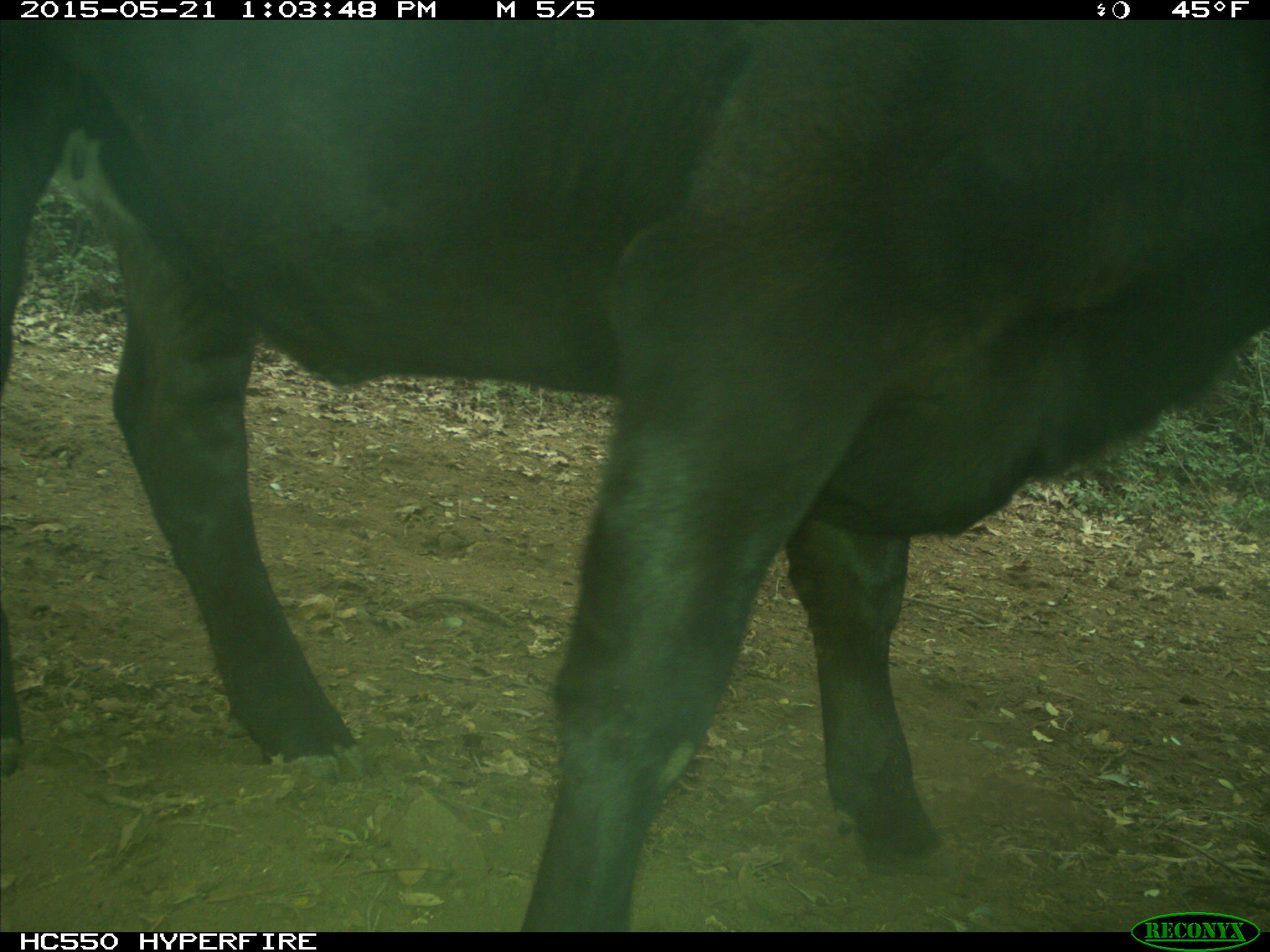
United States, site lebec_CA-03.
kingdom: Animalia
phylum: Chordata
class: Mammalia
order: Artiodactyla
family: Bovidae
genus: Bos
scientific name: Bos taurus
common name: domestic cow